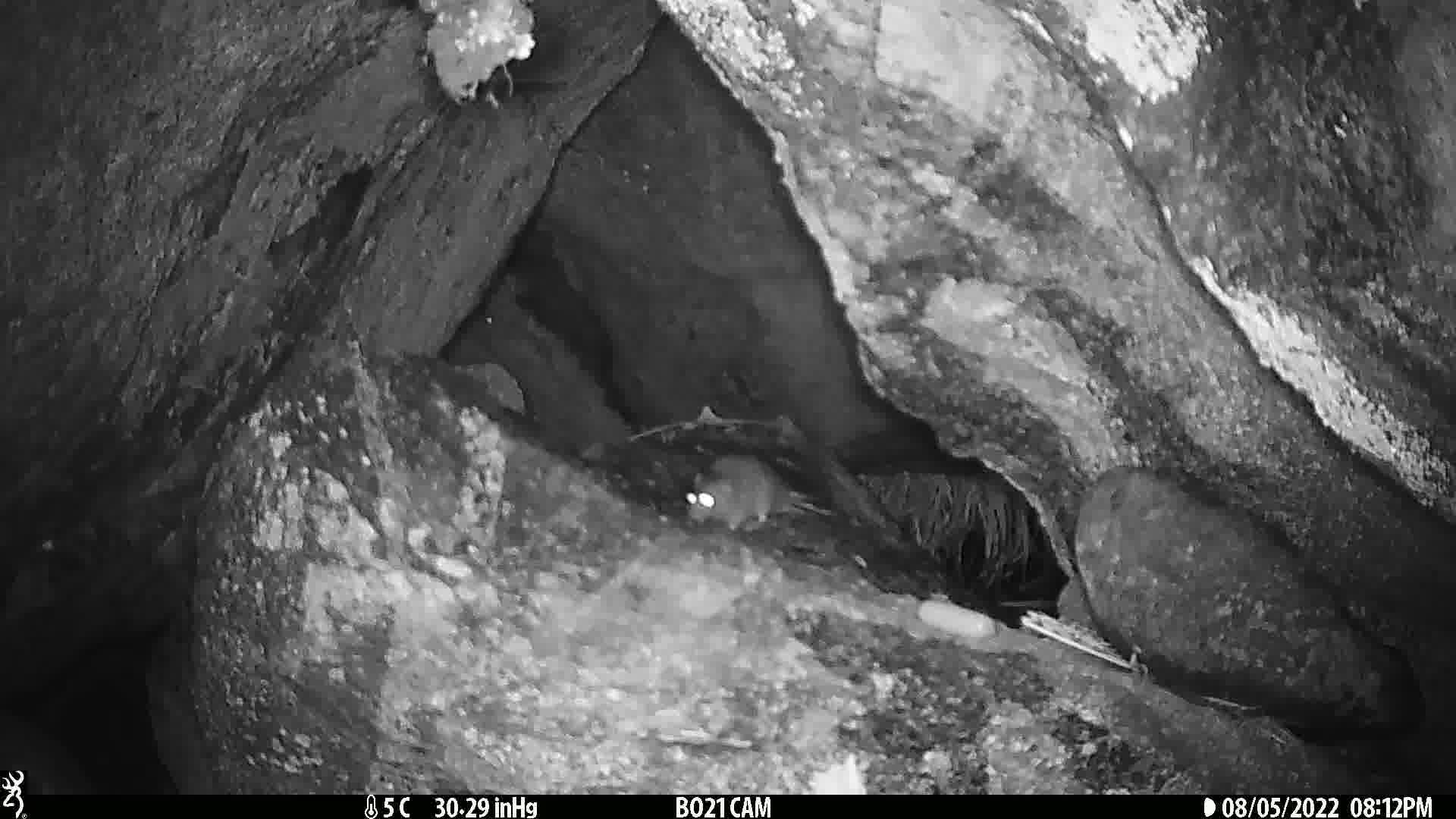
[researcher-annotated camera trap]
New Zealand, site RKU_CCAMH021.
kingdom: Animalia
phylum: Chordata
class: Mammalia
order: Rodentia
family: Muridae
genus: Rattus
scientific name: Rattus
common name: rat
Rat (Rattus).